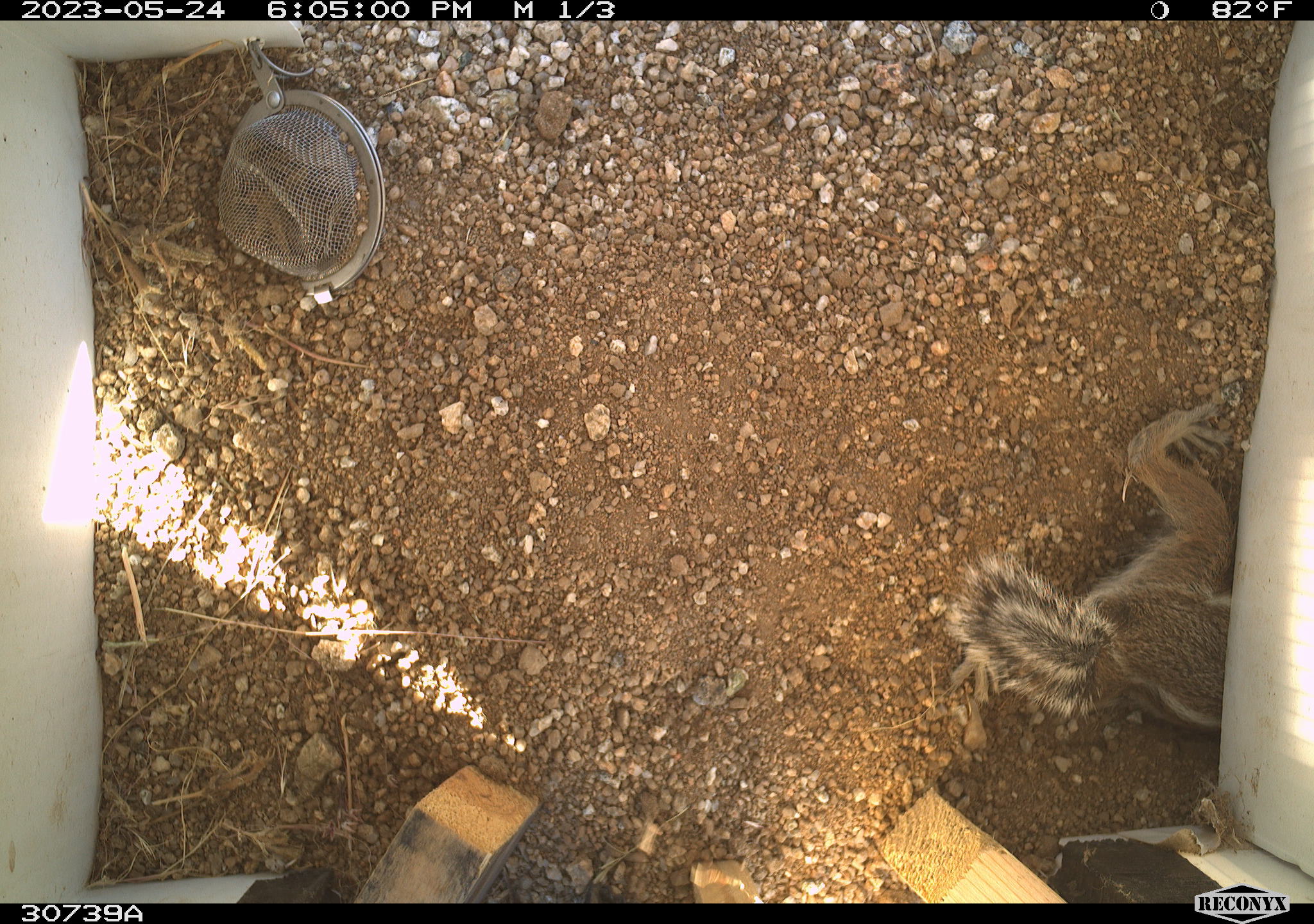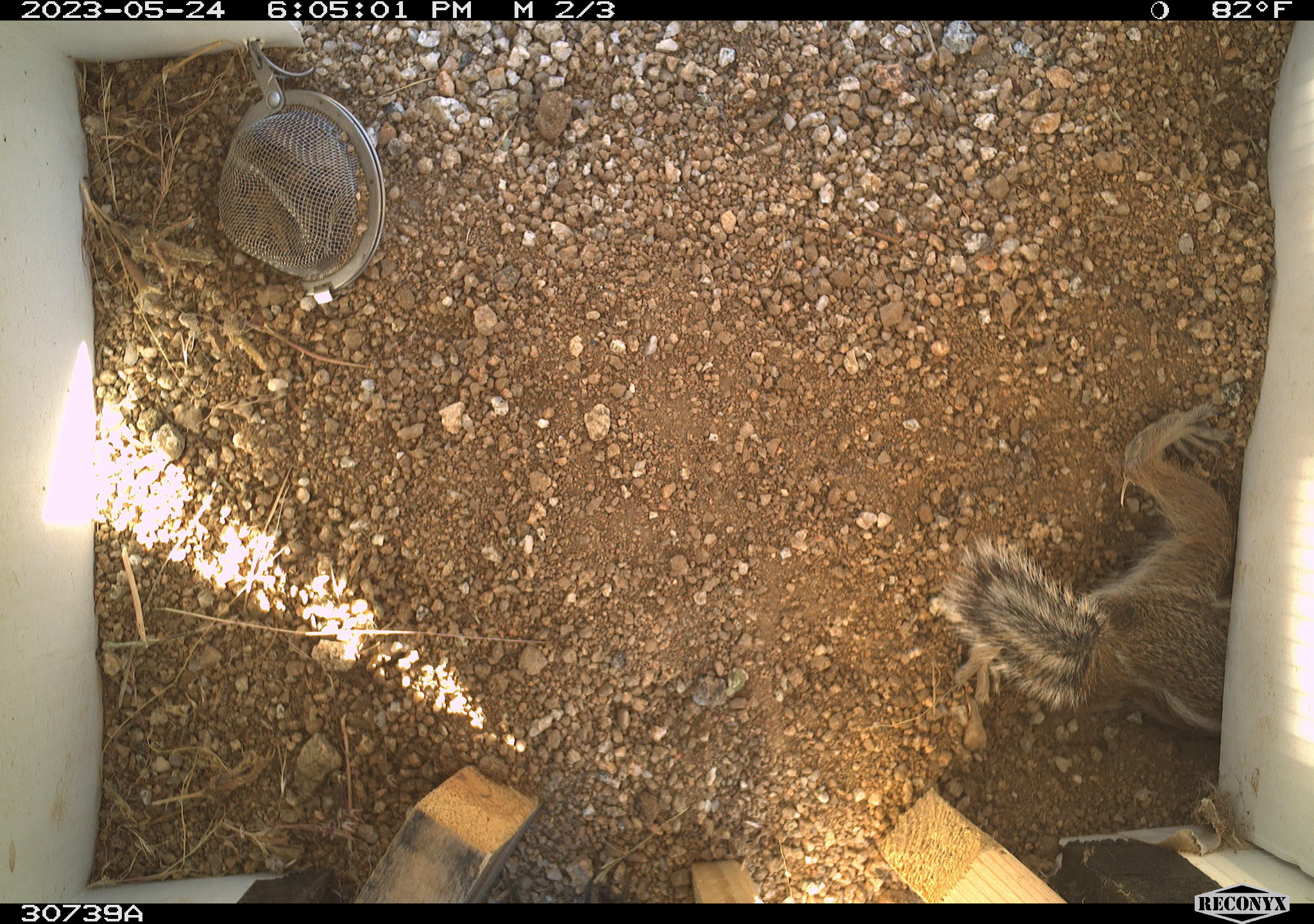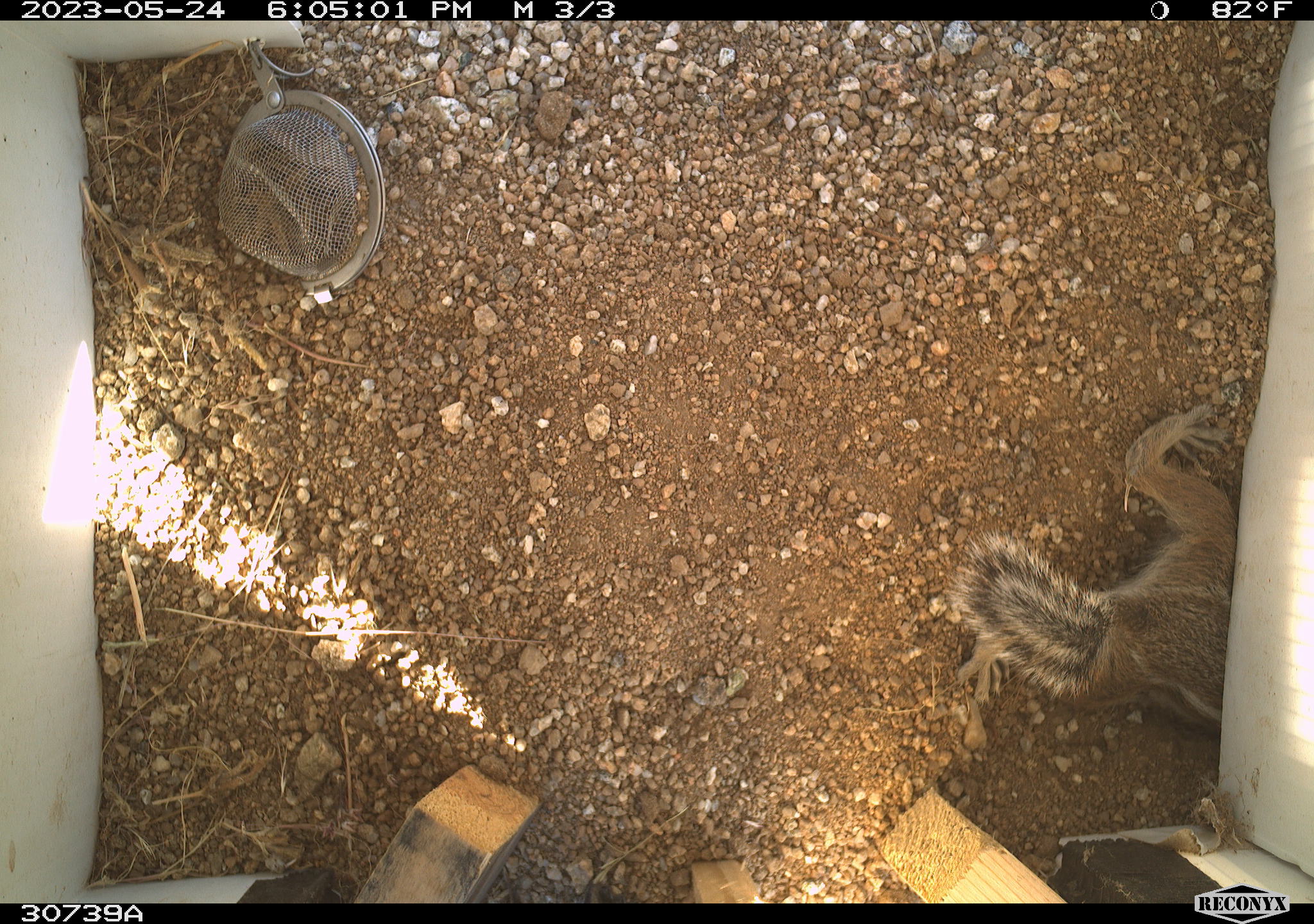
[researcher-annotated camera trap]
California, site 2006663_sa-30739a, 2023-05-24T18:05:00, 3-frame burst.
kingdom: Animalia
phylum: Chordata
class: Mammalia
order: Rodentia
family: Sciuridae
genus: Ammospermophilus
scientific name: Ammospermophilus leucurus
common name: white-tailed antelope squirrel